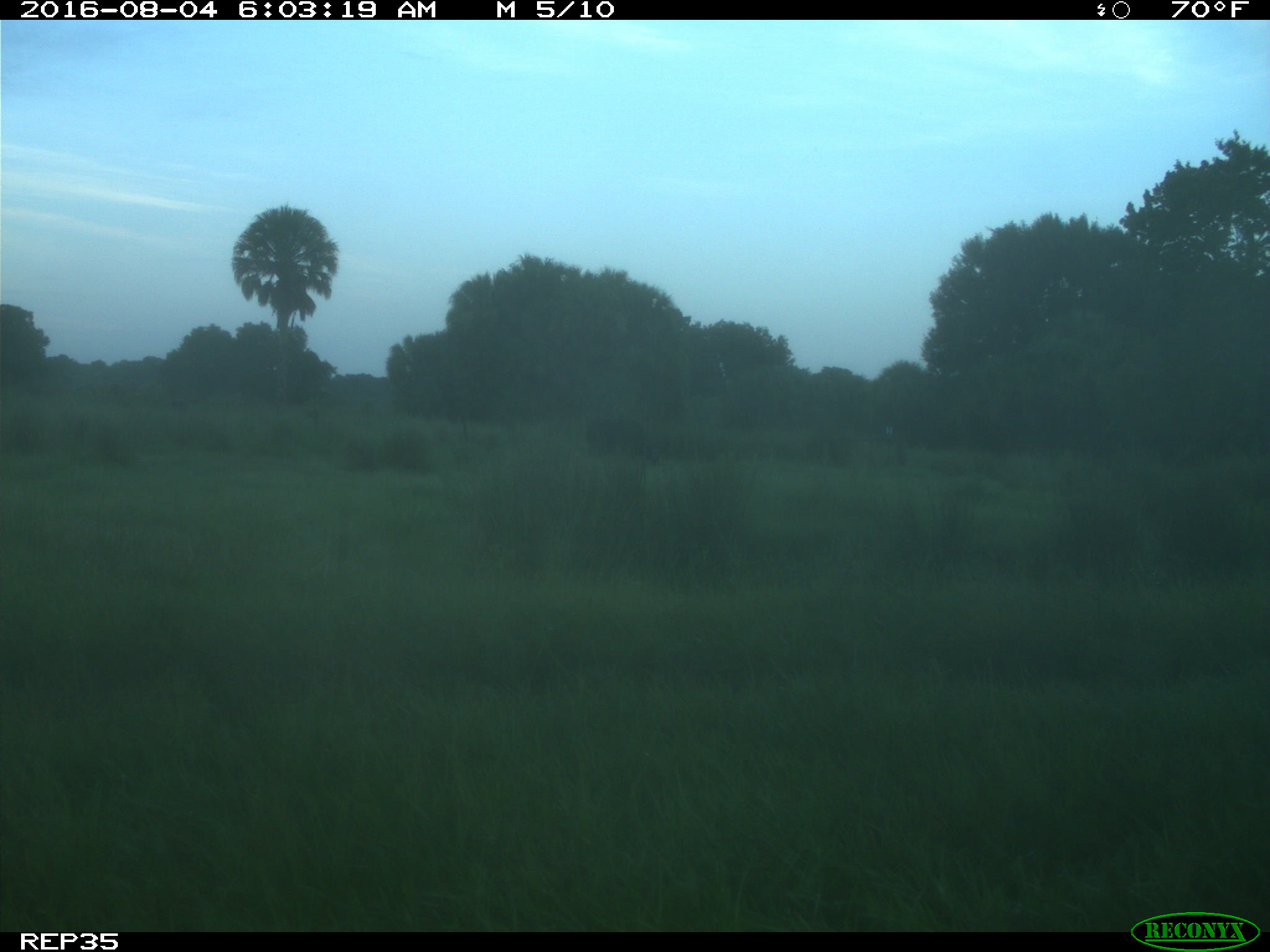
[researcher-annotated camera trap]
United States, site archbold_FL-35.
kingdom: Animalia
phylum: Chordata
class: Mammalia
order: Artiodactyla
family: Bovidae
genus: Bos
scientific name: Bos taurus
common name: domestic cow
Bos taurus (domestic cow).